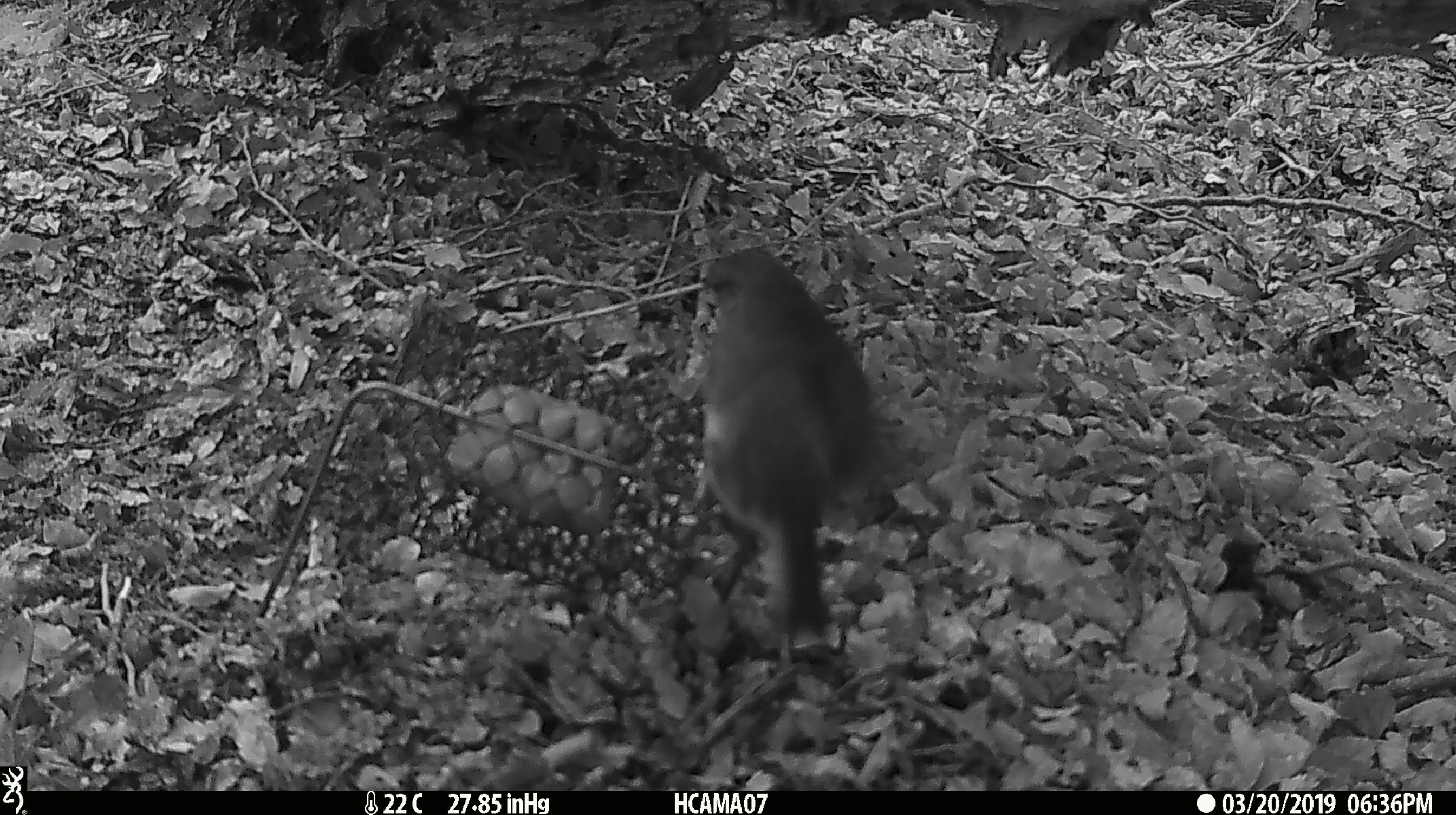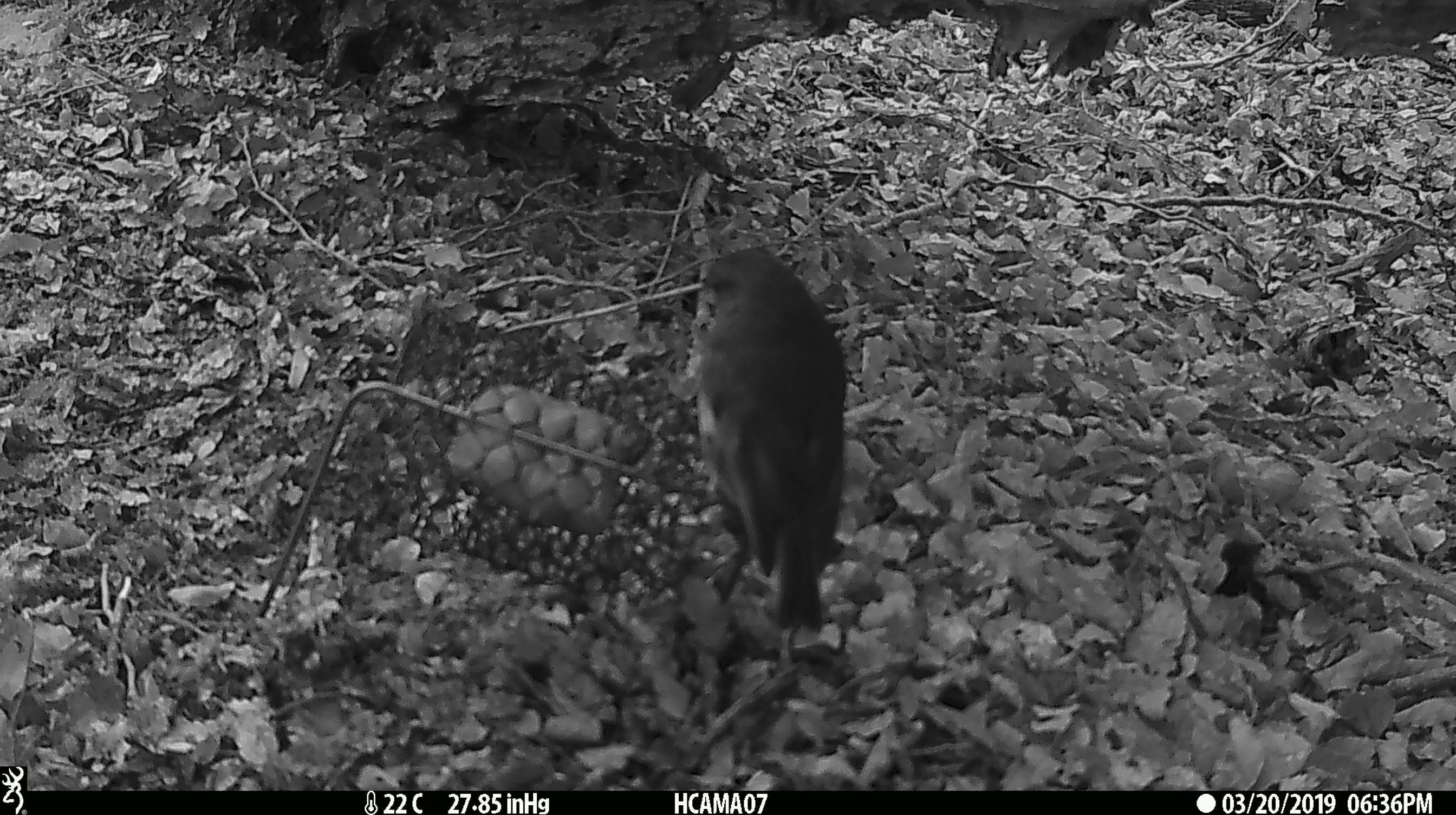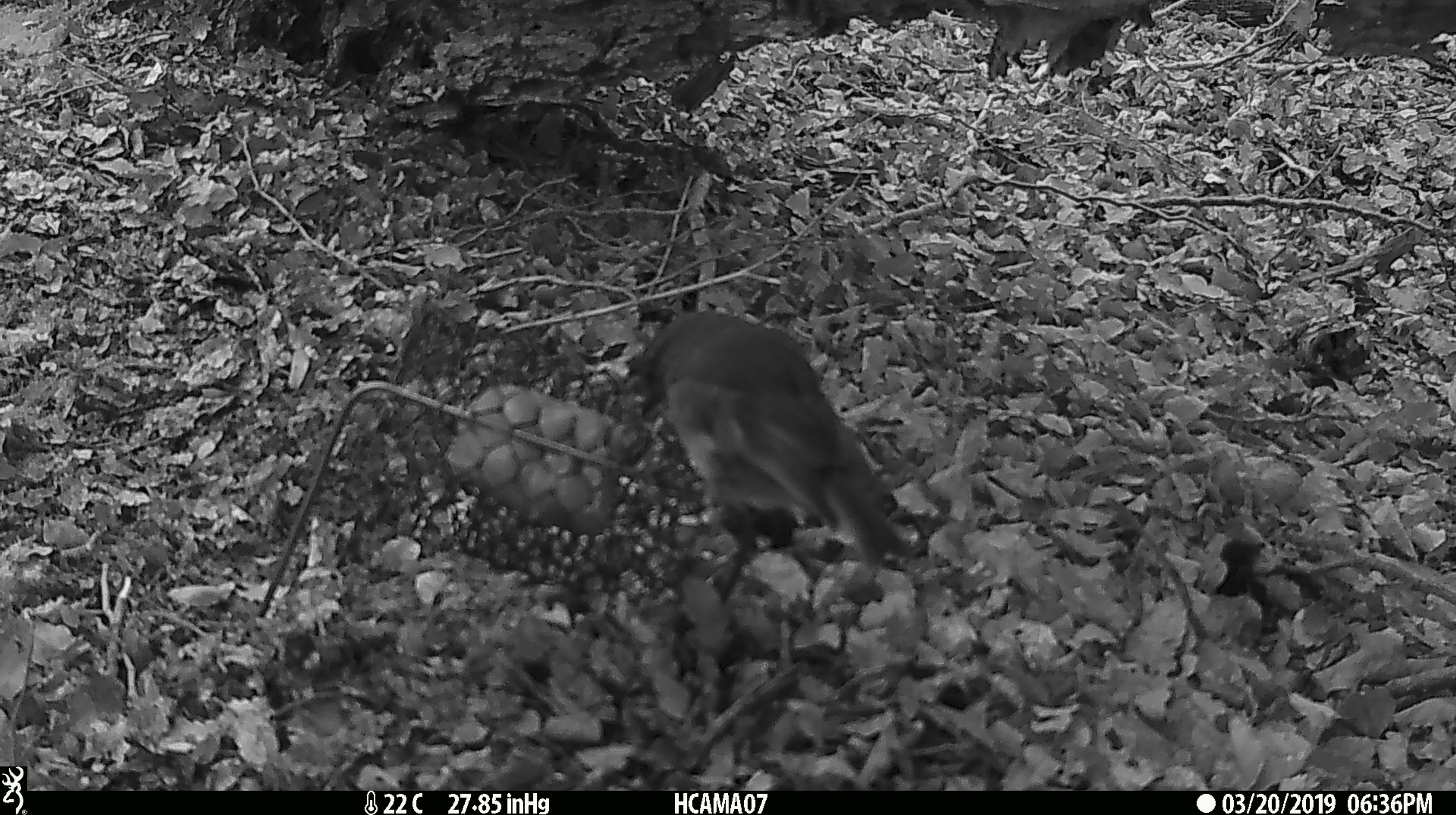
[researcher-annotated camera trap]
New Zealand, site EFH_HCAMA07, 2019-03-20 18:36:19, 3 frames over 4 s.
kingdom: Animalia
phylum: Chordata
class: Aves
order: Passeriformes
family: Petroicidae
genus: Petroica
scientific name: Petroica australis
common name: new zealand robin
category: robin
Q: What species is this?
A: Robin (new zealand robin) (Petroica australis).